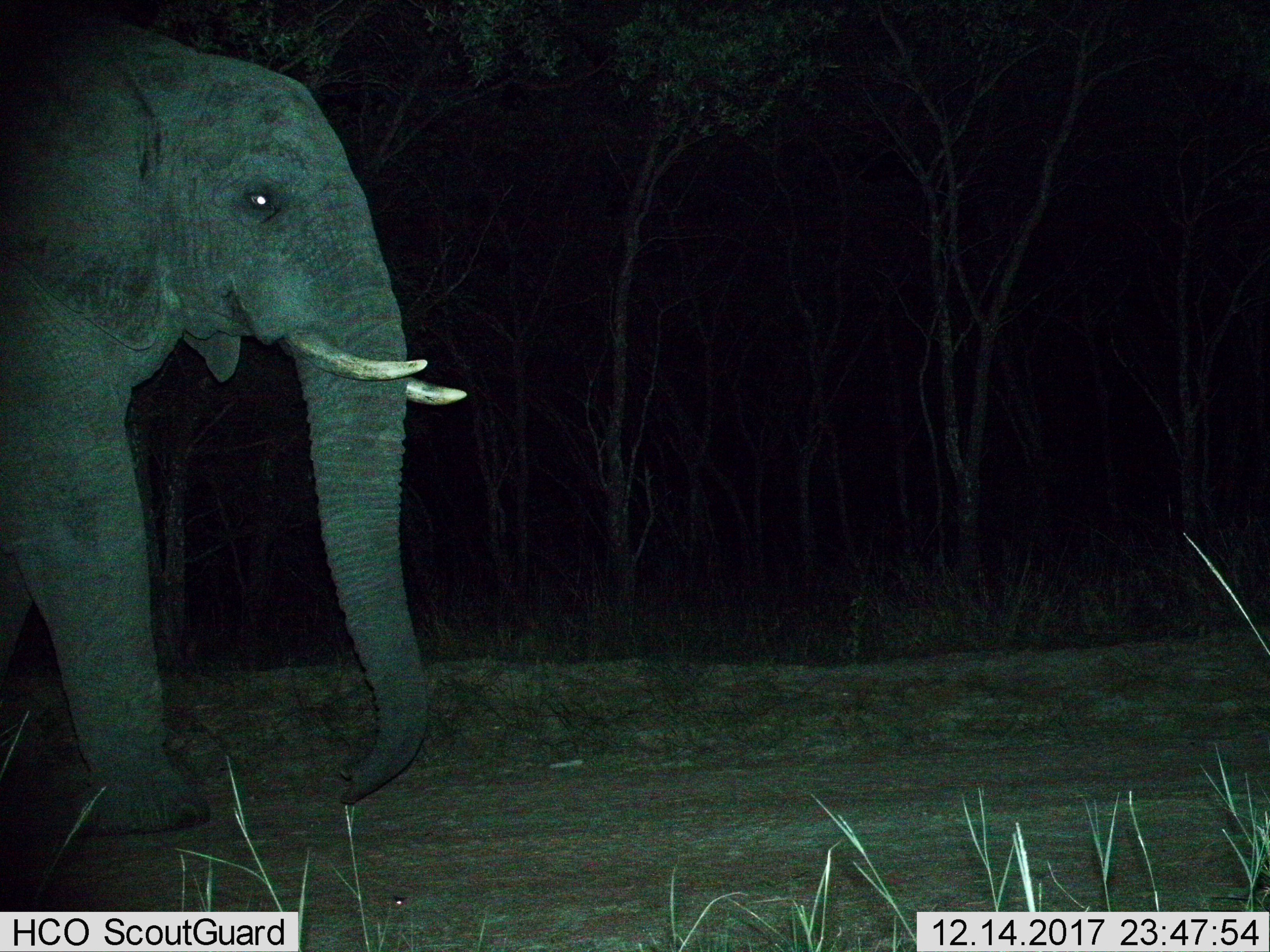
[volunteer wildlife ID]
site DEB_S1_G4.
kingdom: Animalia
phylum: Chordata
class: Mammalia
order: Proboscidea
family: Elephantidae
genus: Loxodonta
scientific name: Loxodonta africana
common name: african bush elephant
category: elephant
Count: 1.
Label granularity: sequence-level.